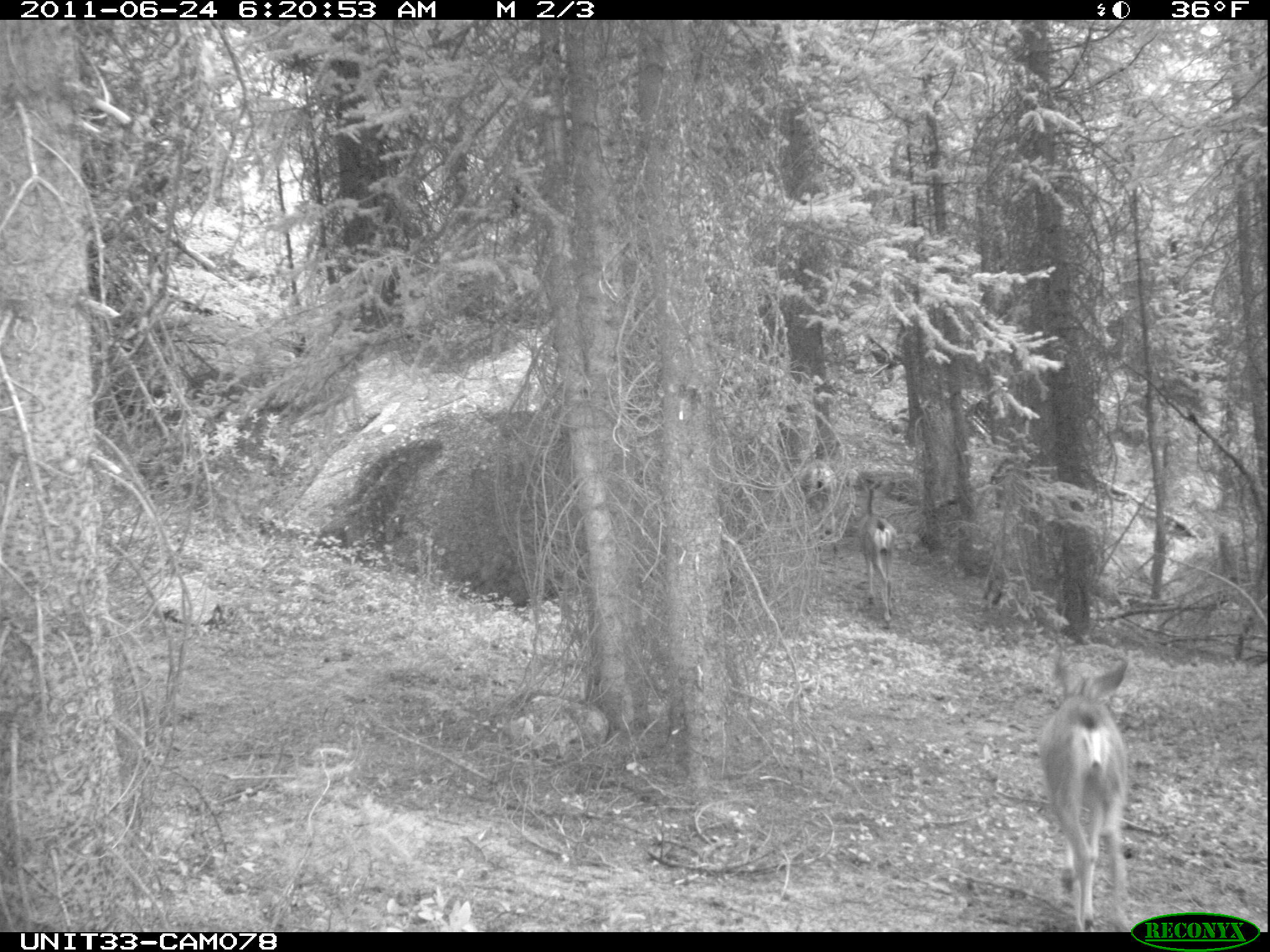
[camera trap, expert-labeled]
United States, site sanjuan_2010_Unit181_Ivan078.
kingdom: Animalia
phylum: Chordata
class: Mammalia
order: Artiodactyla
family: Cervidae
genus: Odocoileus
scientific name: Odocoileus hemionus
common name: mule deer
Odocoileus hemionus (mule deer).